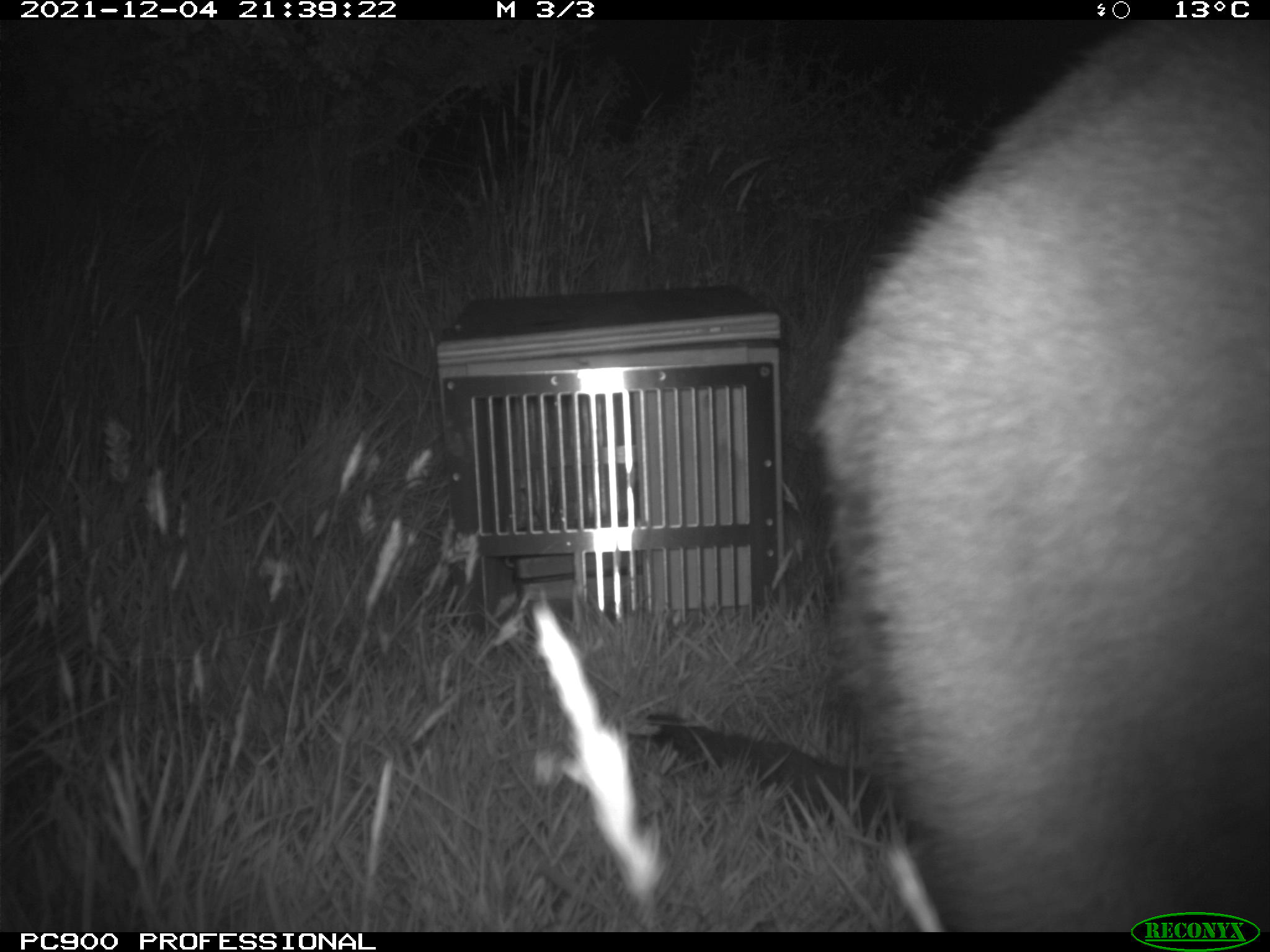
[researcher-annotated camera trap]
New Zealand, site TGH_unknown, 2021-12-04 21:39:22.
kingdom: Animalia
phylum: Chordata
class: Mammalia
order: Diprotodontia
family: Macropodidae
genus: Notamacropus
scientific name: Notamacropus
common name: wallaby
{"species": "wallaby (Notamacropus)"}